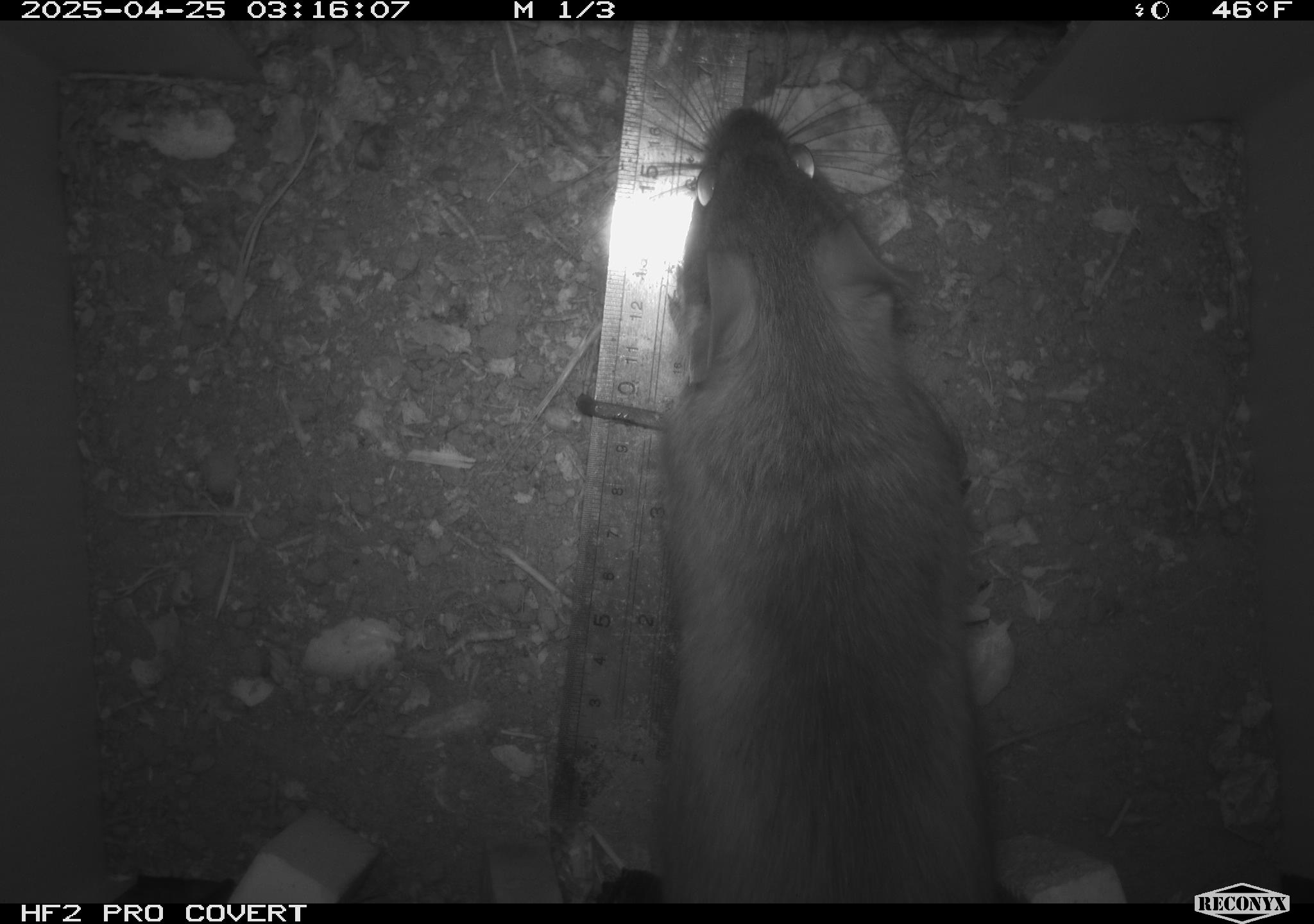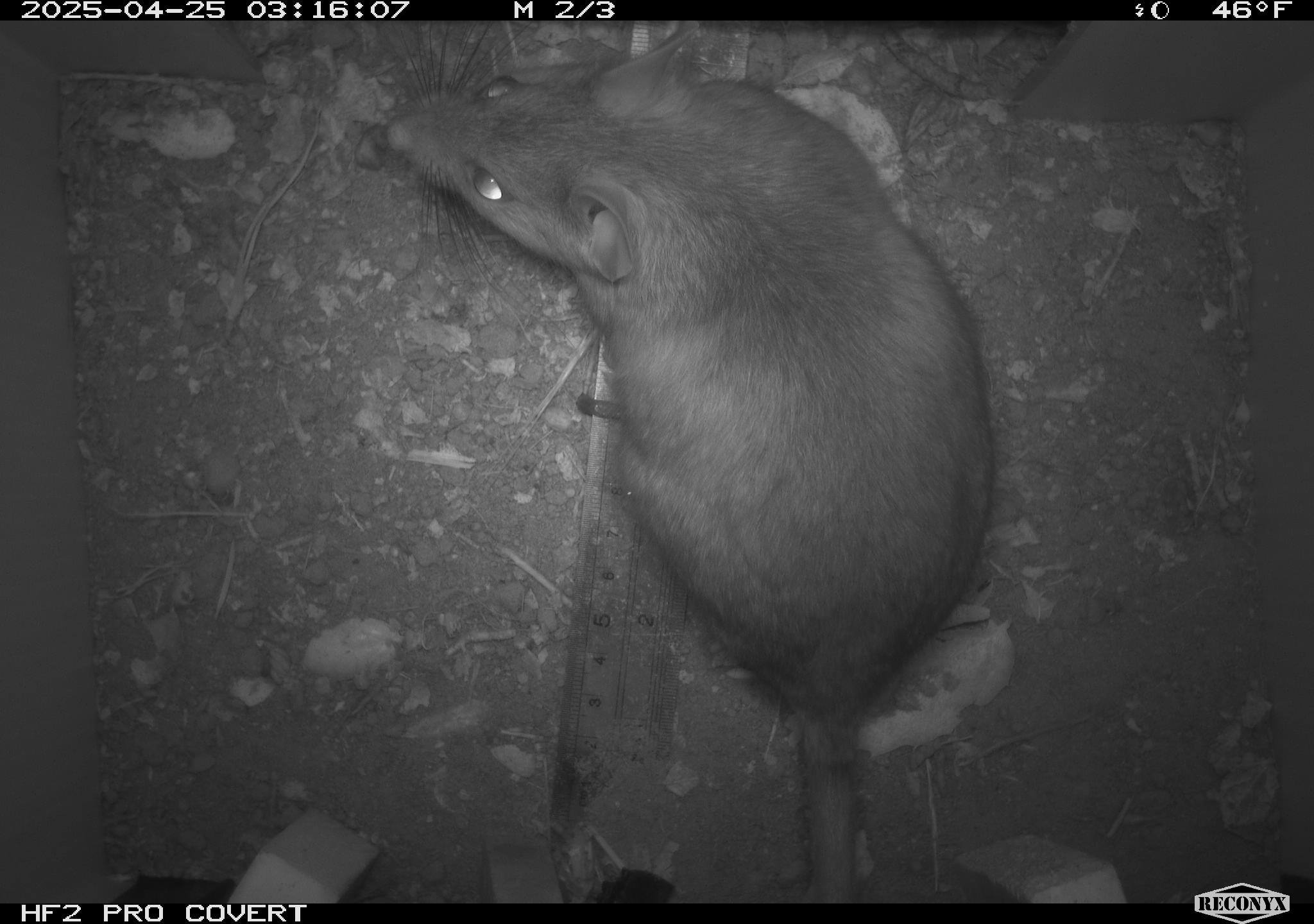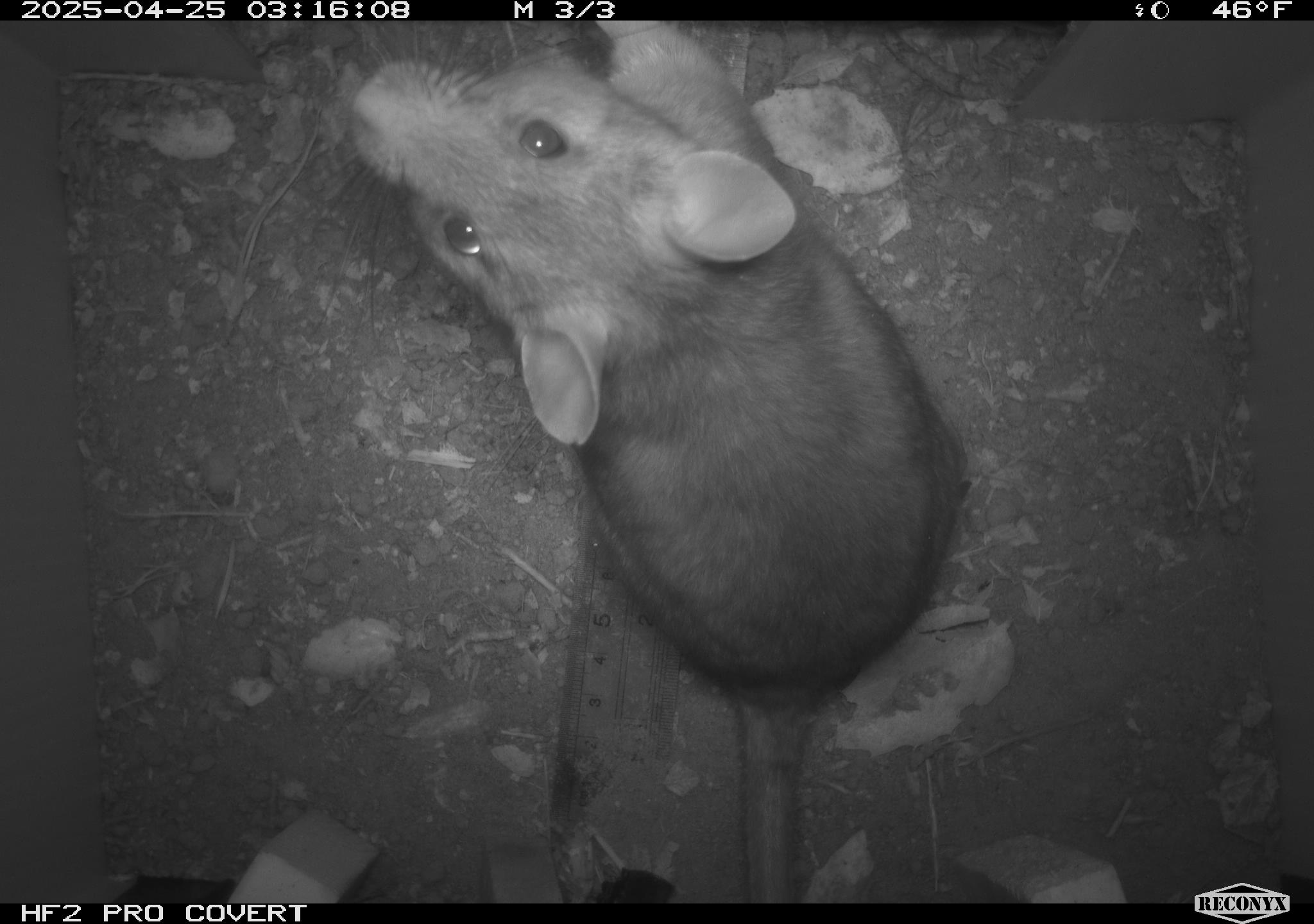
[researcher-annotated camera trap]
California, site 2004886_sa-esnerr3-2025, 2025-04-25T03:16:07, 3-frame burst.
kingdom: Animalia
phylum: Chordata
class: Mammalia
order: Rodentia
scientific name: Rodentia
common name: rodent